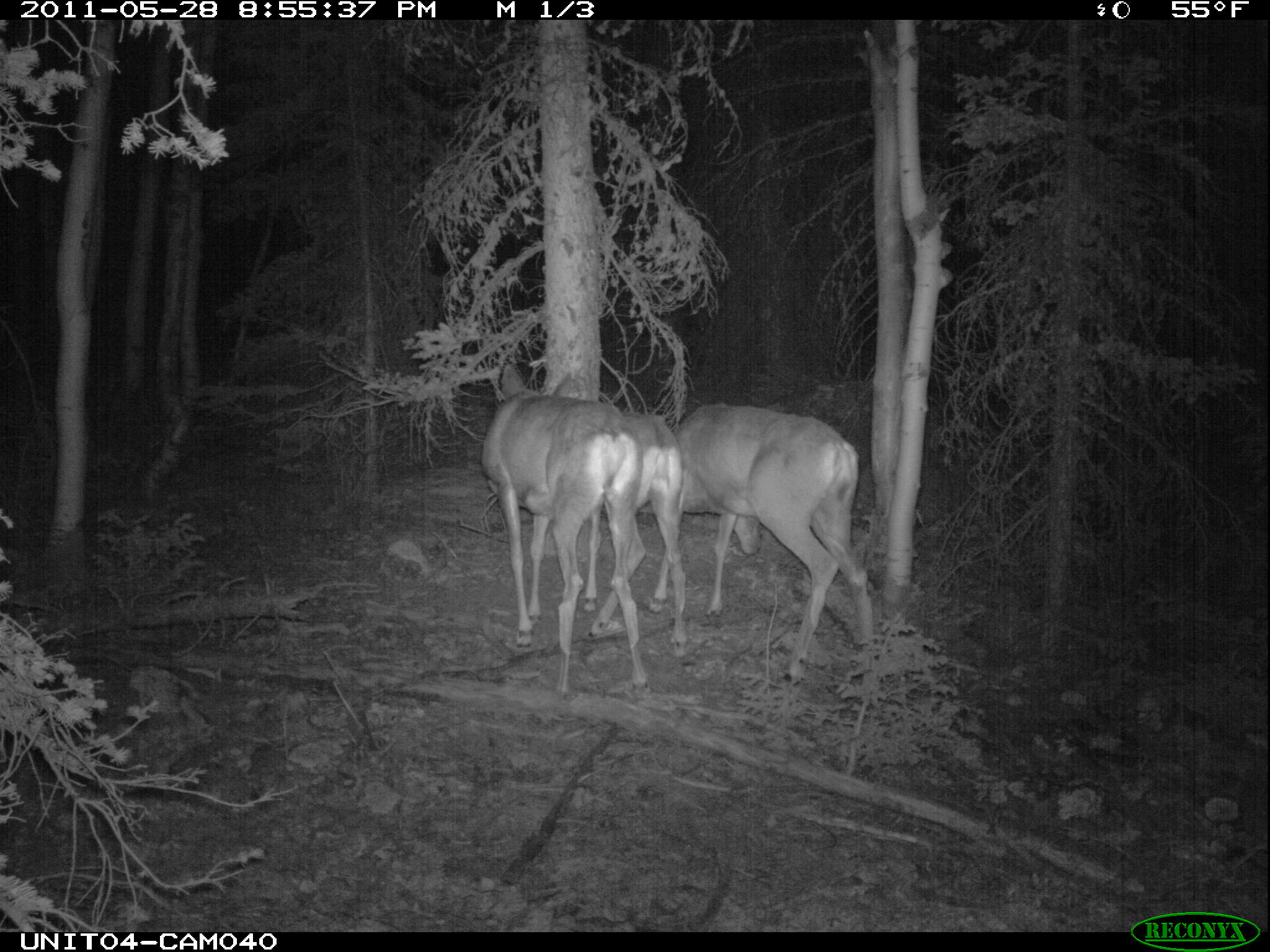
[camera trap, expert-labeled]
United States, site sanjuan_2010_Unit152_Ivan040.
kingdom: Animalia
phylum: Chordata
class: Mammalia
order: Artiodactyla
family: Cervidae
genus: Odocoileus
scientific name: Odocoileus hemionus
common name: mule deer